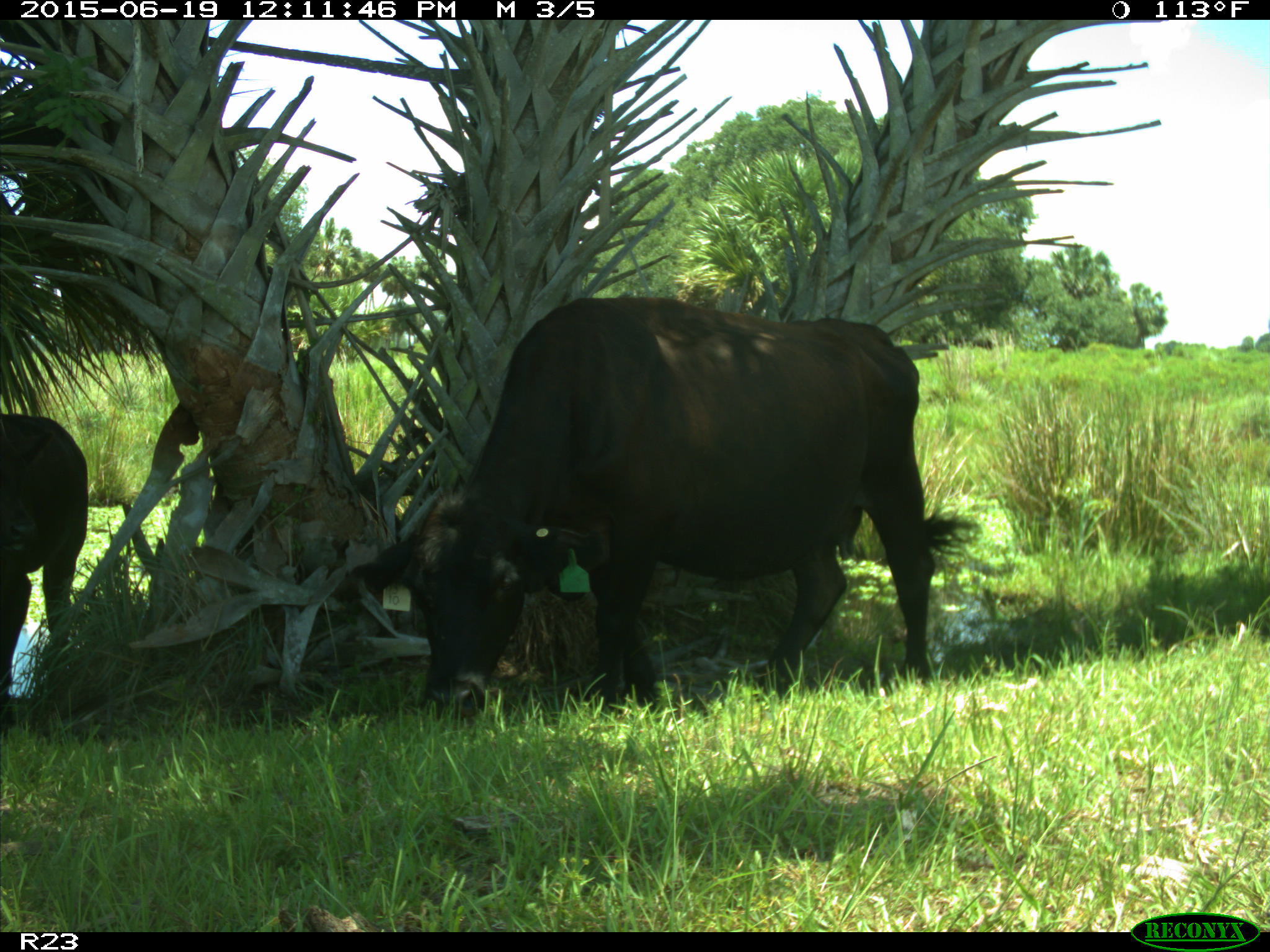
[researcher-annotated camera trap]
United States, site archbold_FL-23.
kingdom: Animalia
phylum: Chordata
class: Mammalia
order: Artiodactyla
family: Bovidae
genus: Bos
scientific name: Bos taurus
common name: domestic cow